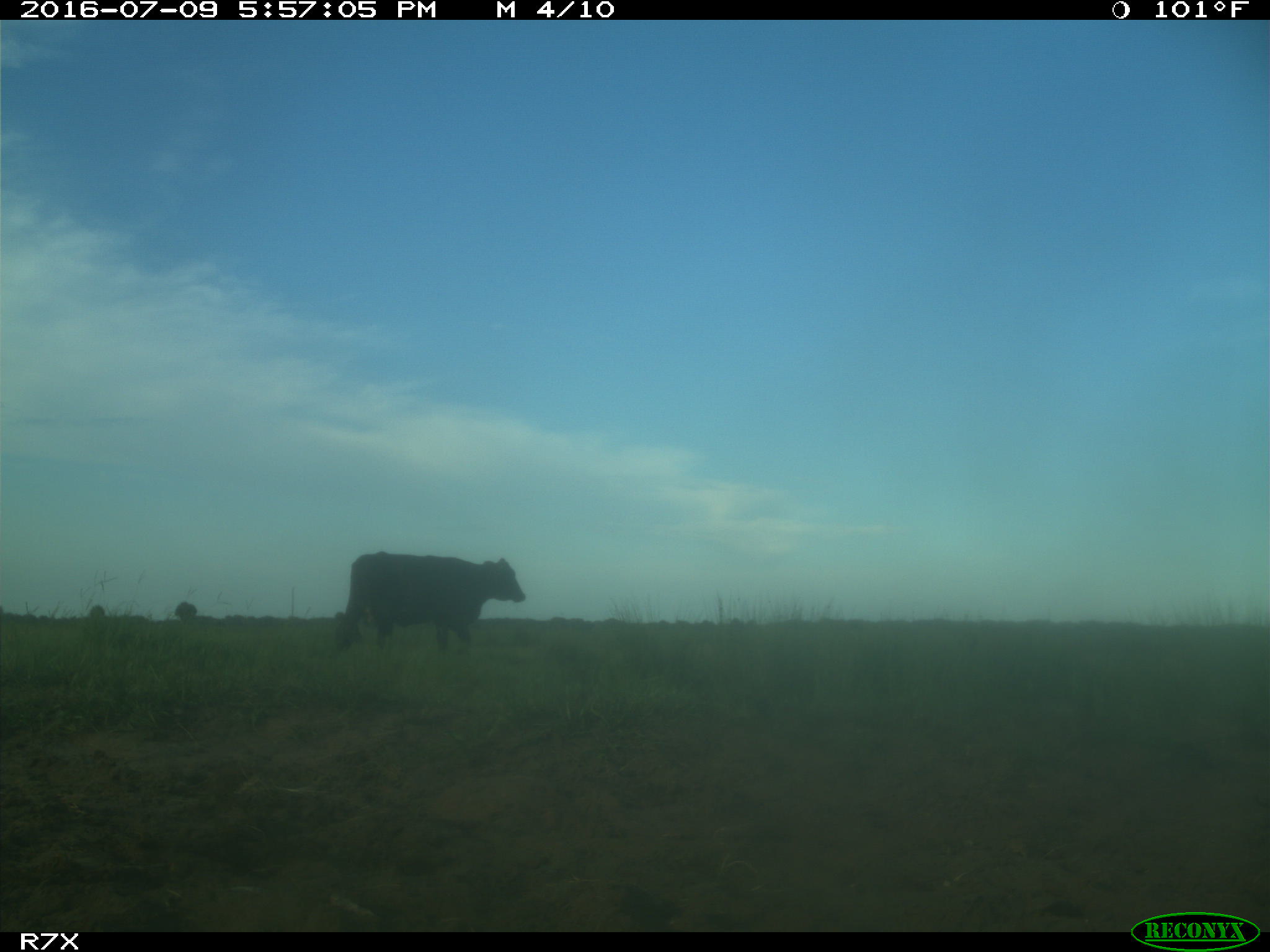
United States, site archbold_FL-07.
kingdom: Animalia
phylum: Chordata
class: Mammalia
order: Artiodactyla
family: Bovidae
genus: Bos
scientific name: Bos taurus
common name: domestic cow